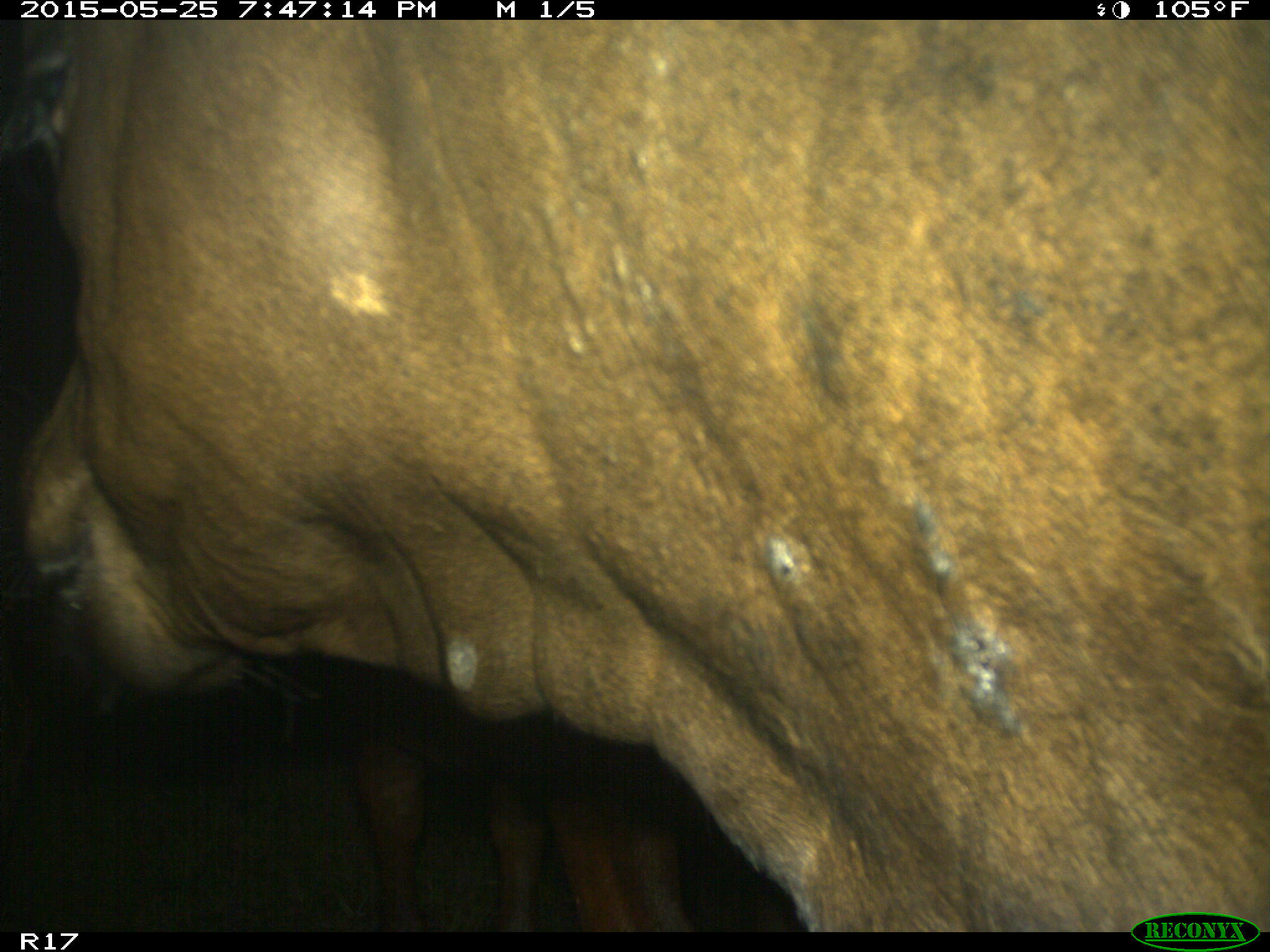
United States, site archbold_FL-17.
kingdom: Animalia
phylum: Chordata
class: Mammalia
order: Artiodactyla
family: Bovidae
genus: Bos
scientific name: Bos taurus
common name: domestic cow